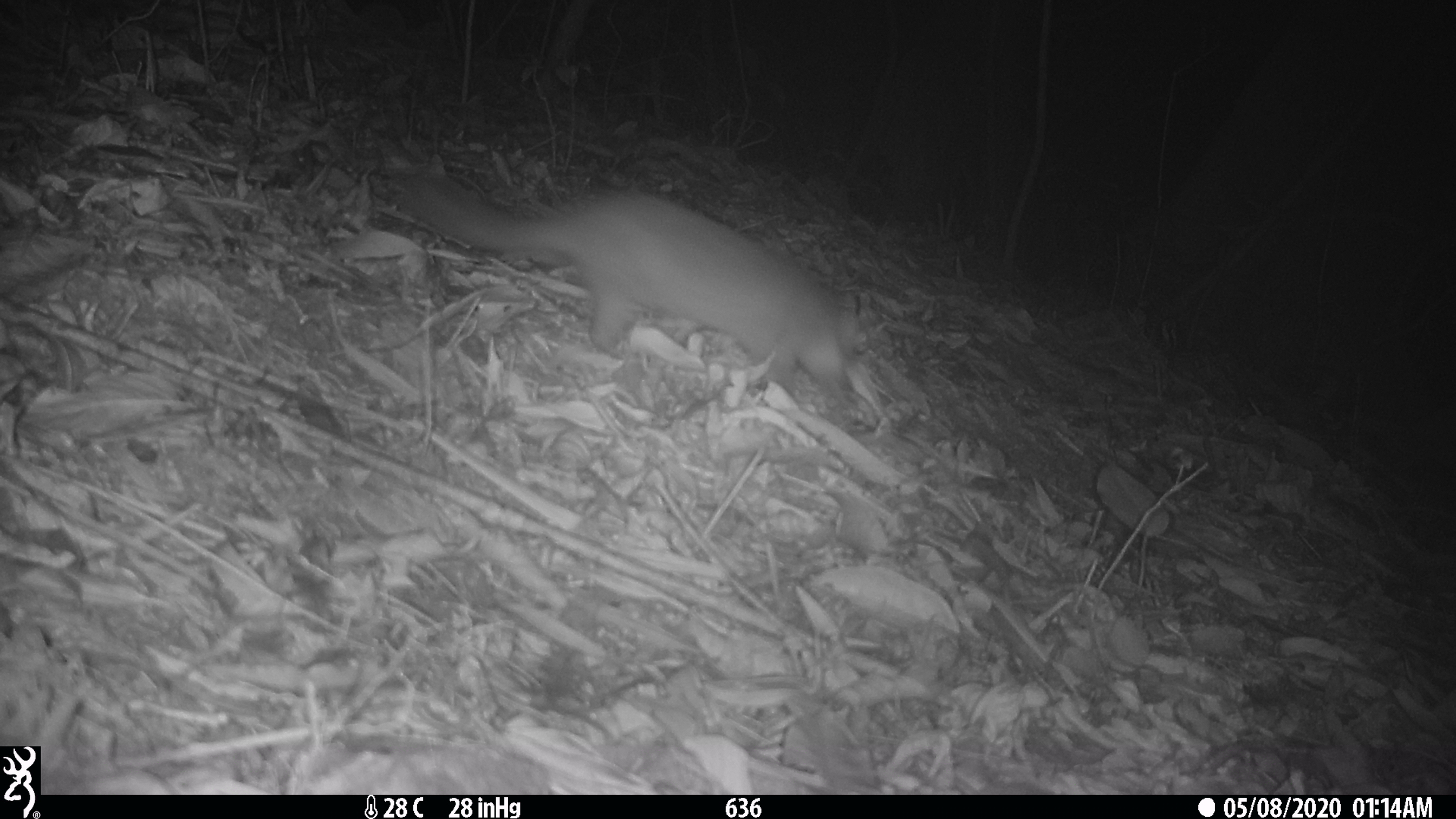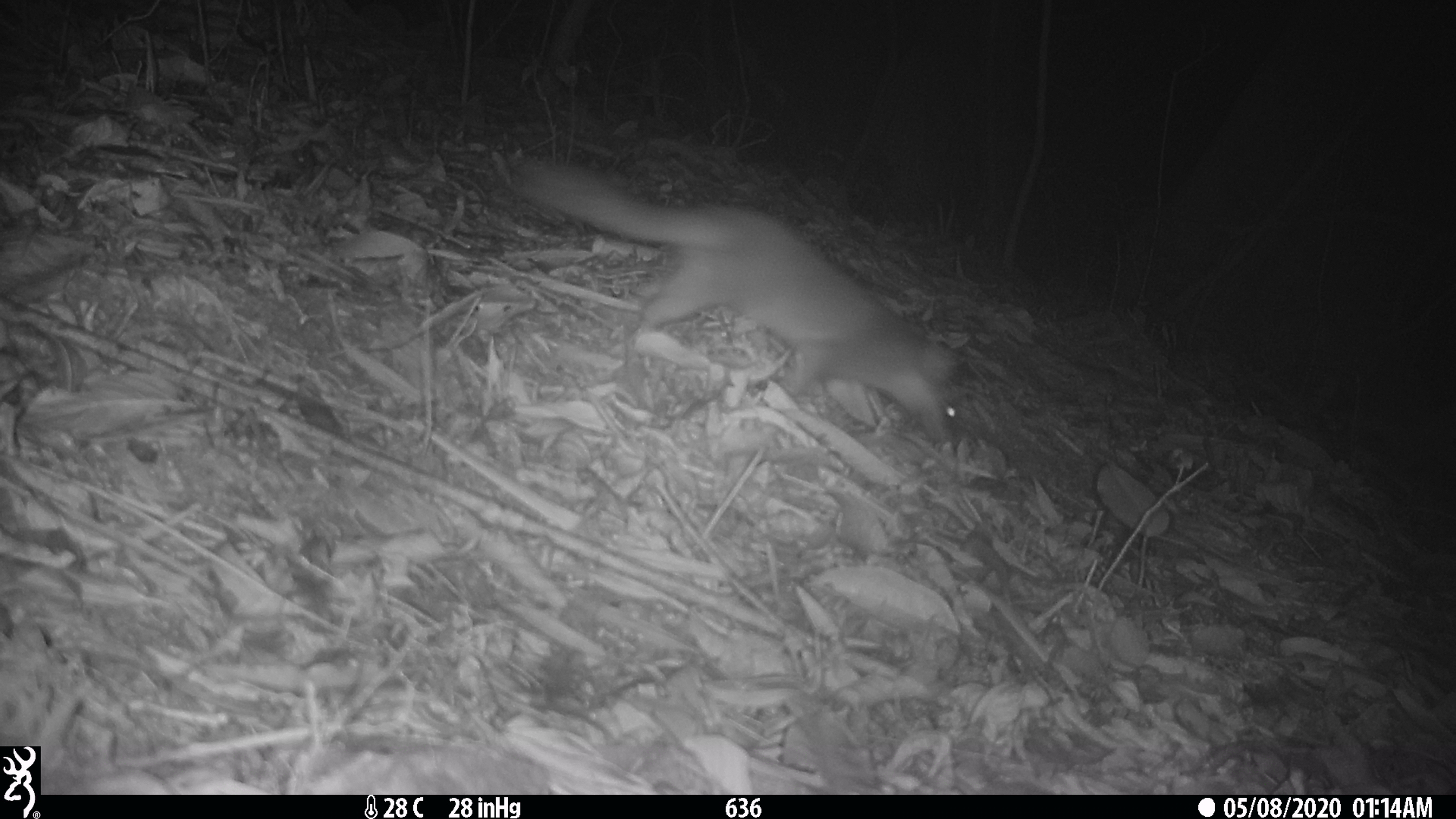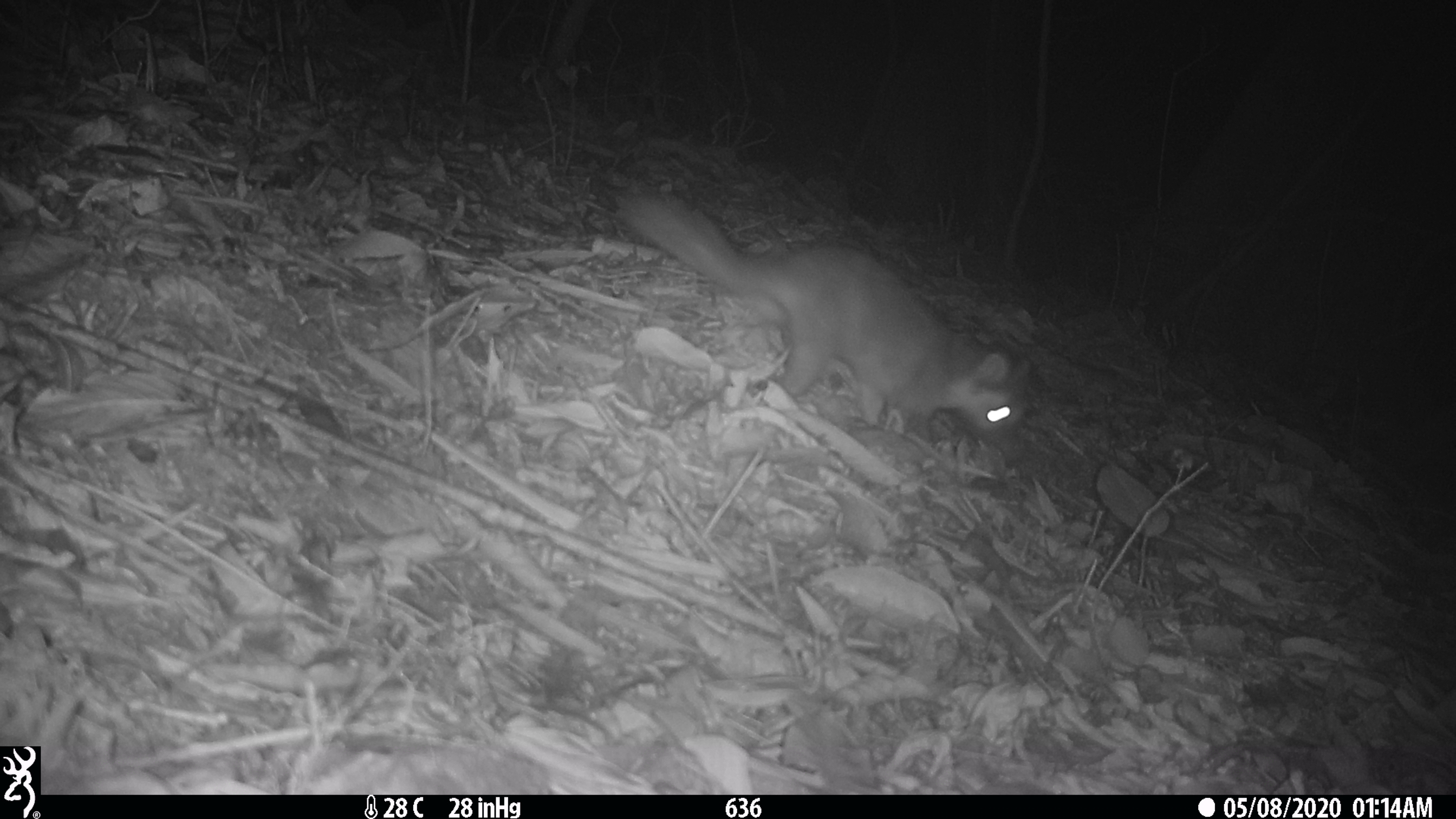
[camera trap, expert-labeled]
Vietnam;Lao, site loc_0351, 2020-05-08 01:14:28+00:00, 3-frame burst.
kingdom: Animalia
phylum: Chordata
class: Mammalia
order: Carnivora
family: Mustelidae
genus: Melogale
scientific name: Melogale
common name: ferret badger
Ferret badger (Melogale). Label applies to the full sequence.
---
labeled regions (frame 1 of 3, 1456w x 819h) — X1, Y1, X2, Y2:
ferret badger: 396, 168, 862, 399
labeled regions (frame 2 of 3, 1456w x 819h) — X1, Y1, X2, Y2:
ferret badger: 516, 157, 964, 443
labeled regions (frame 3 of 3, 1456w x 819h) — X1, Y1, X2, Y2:
ferret badger: 617, 186, 1034, 456